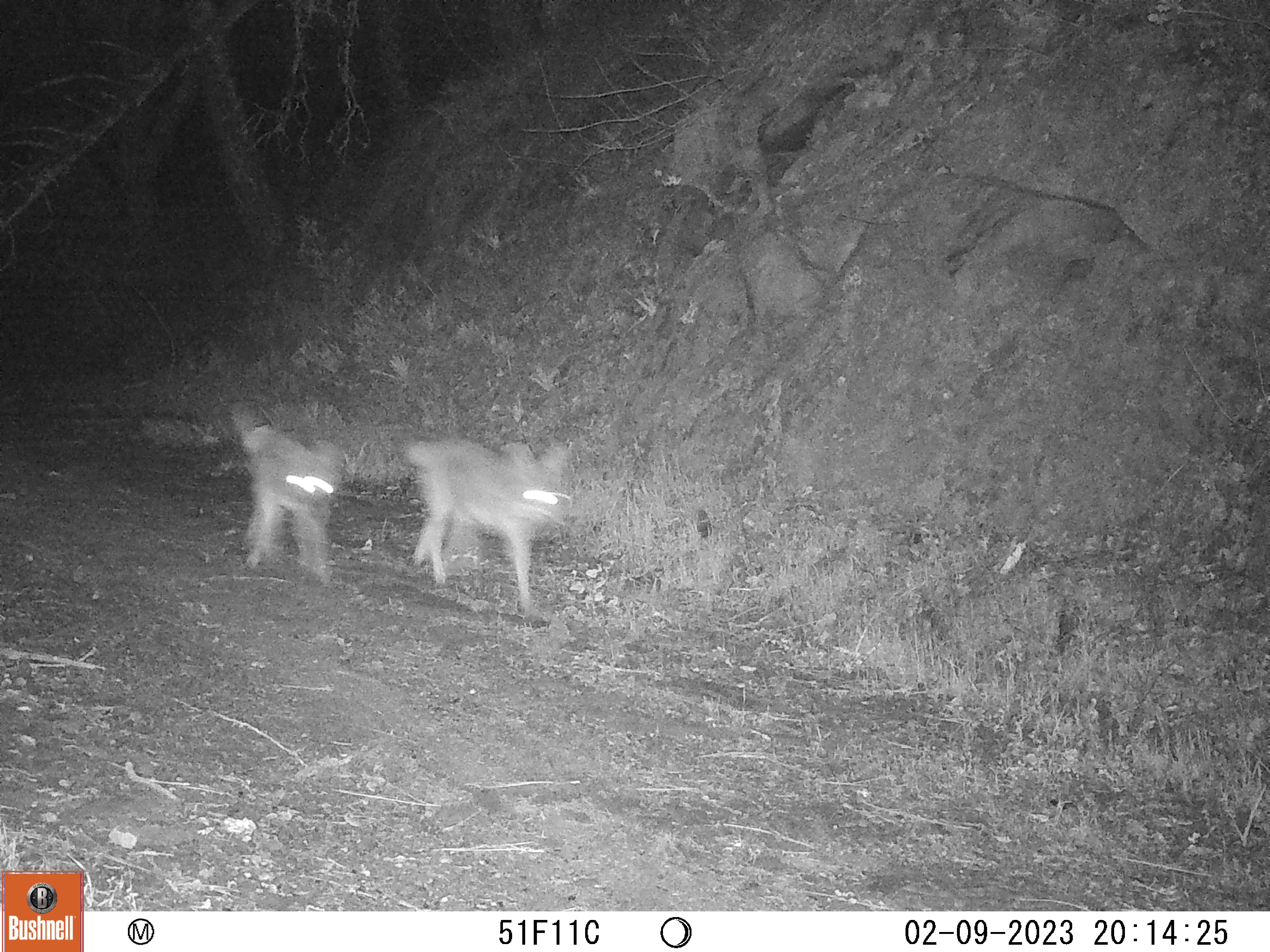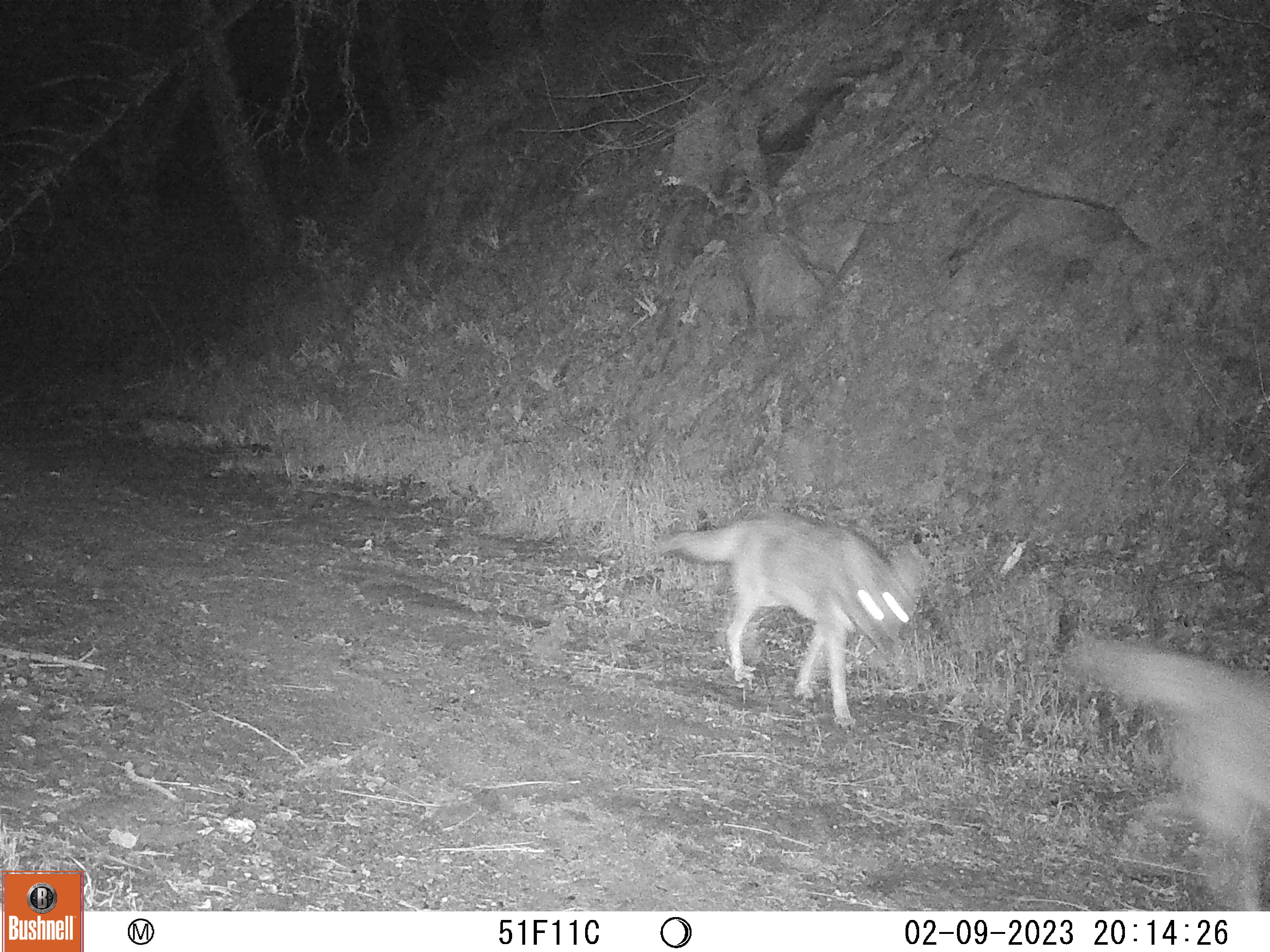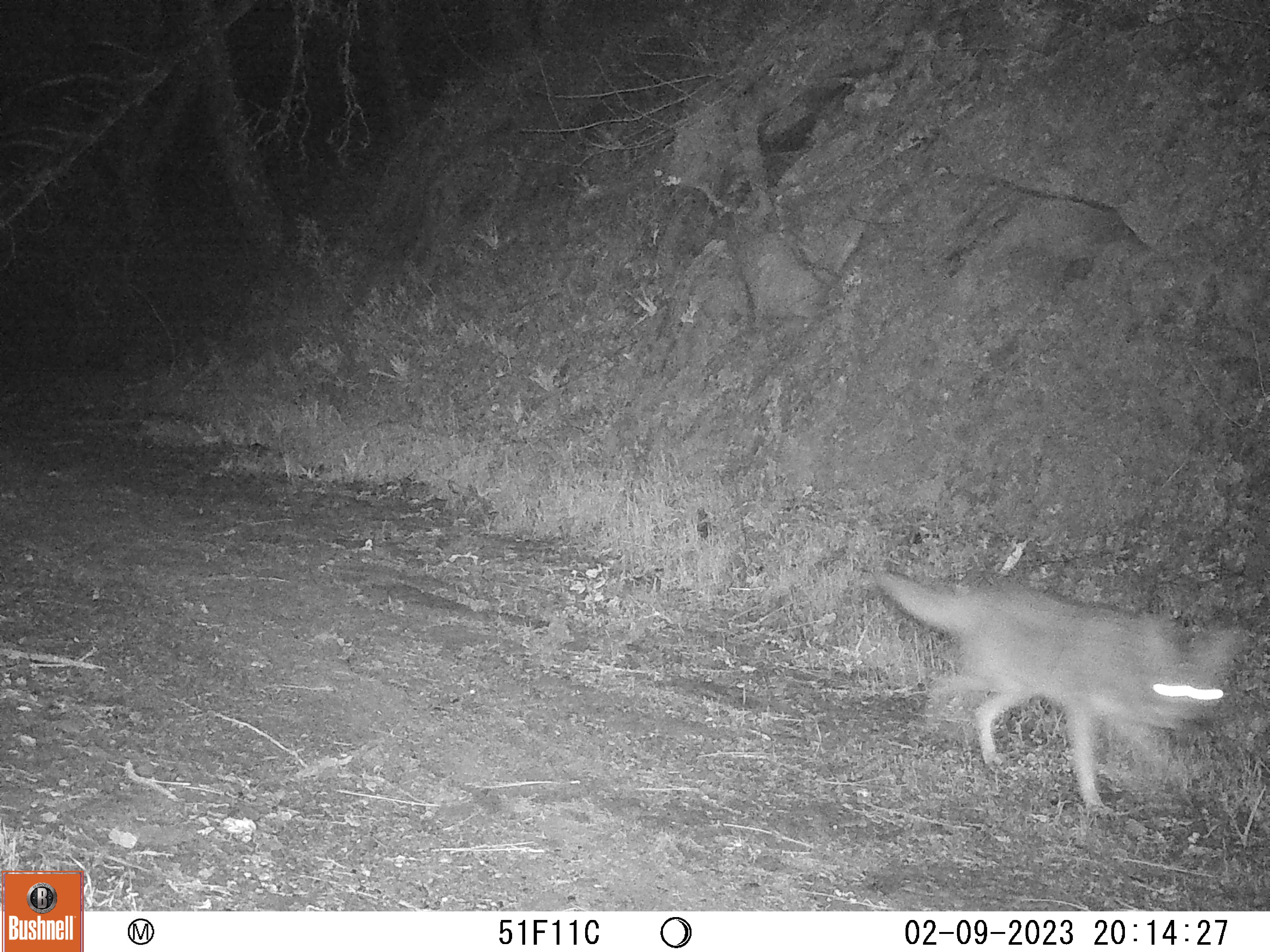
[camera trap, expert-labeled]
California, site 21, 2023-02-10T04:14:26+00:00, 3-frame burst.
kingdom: Animalia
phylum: Chordata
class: Mammalia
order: Carnivora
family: Canidae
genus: Canis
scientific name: Canis latrans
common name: coyote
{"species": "coyote (Canis latrans)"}